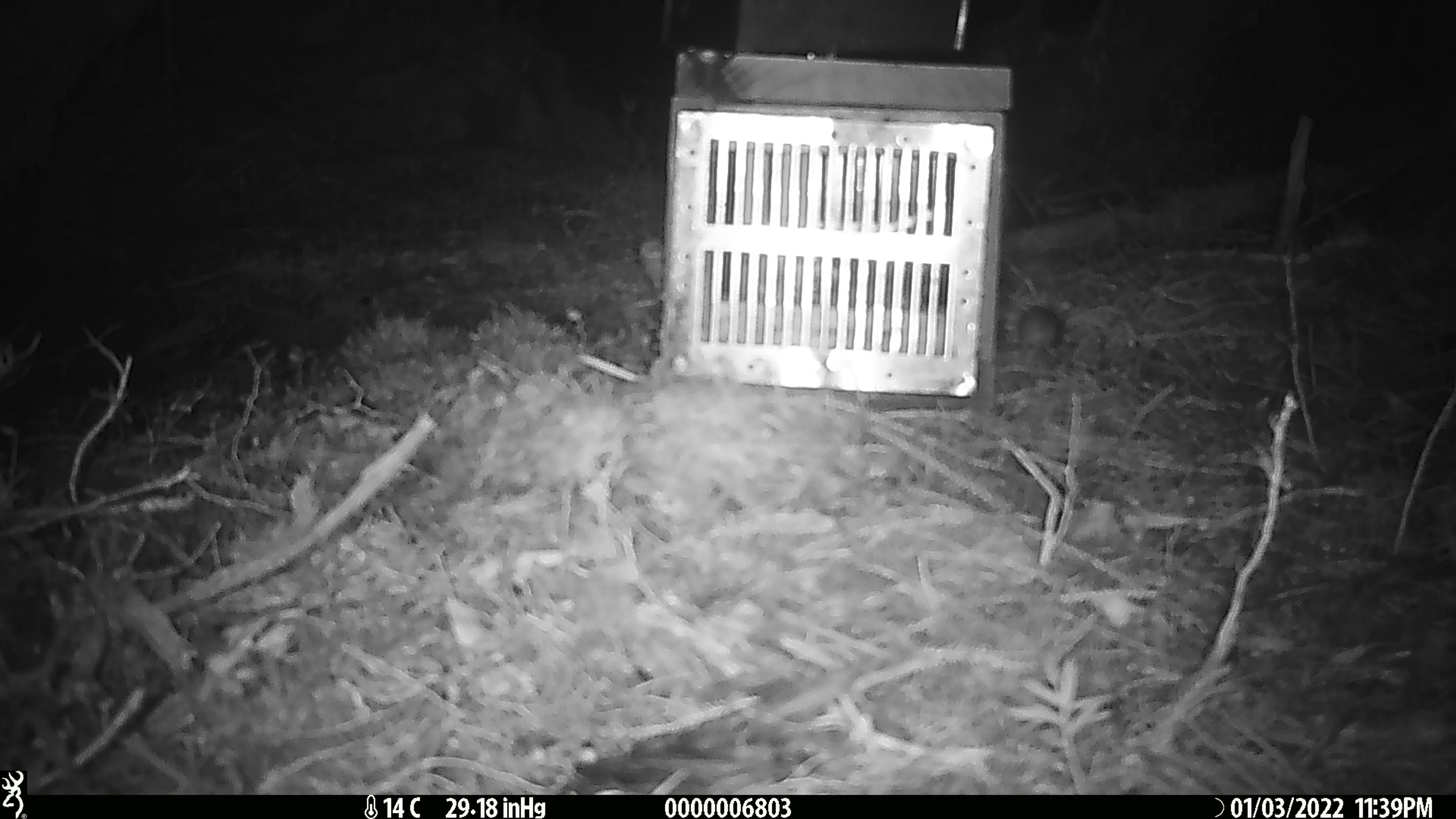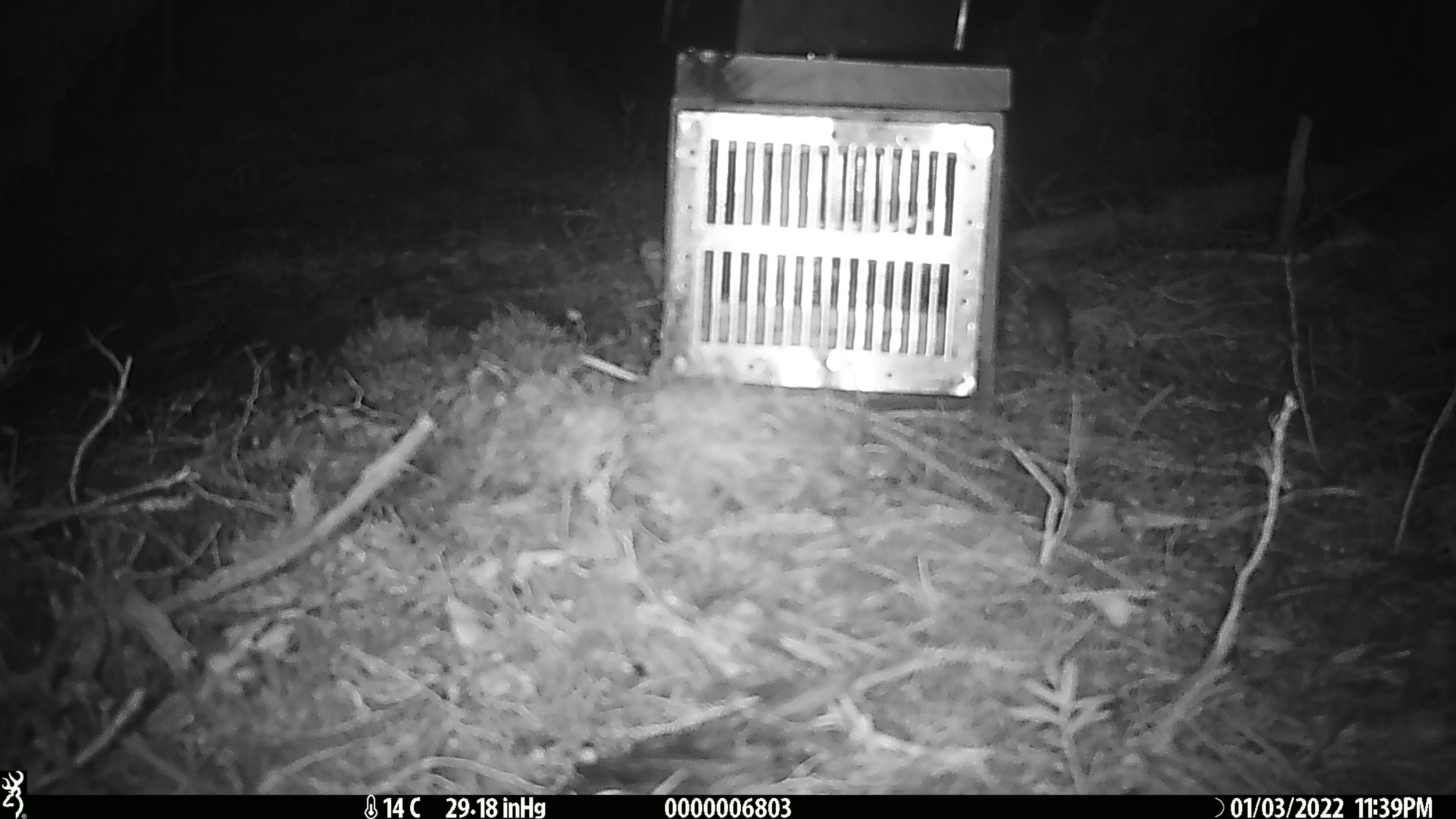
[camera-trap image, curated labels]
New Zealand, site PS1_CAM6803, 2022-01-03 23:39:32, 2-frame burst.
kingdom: Animalia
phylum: Chordata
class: Mammalia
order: Rodentia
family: Muridae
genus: Mus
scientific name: Mus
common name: mouse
Mouse (Mus).